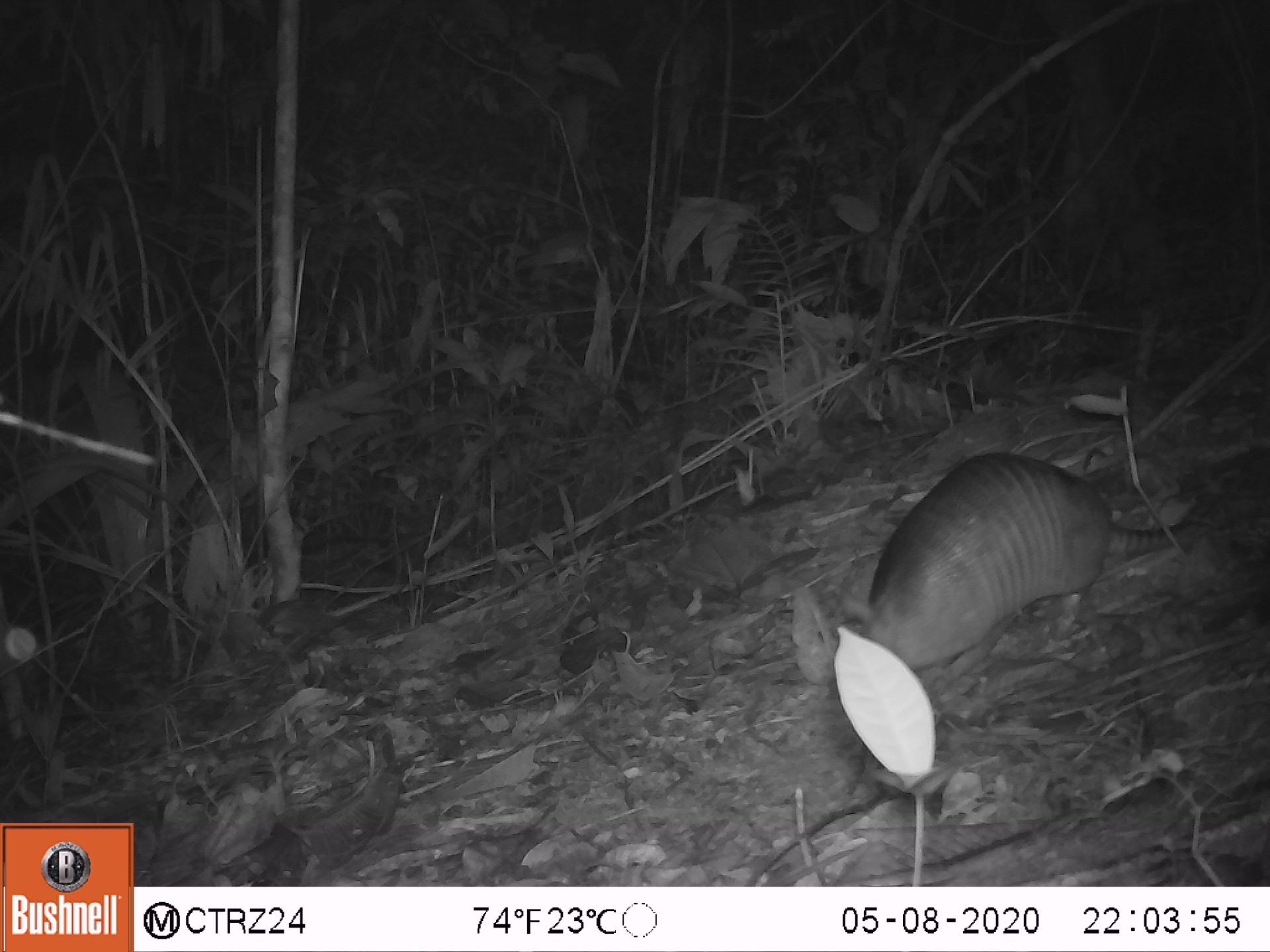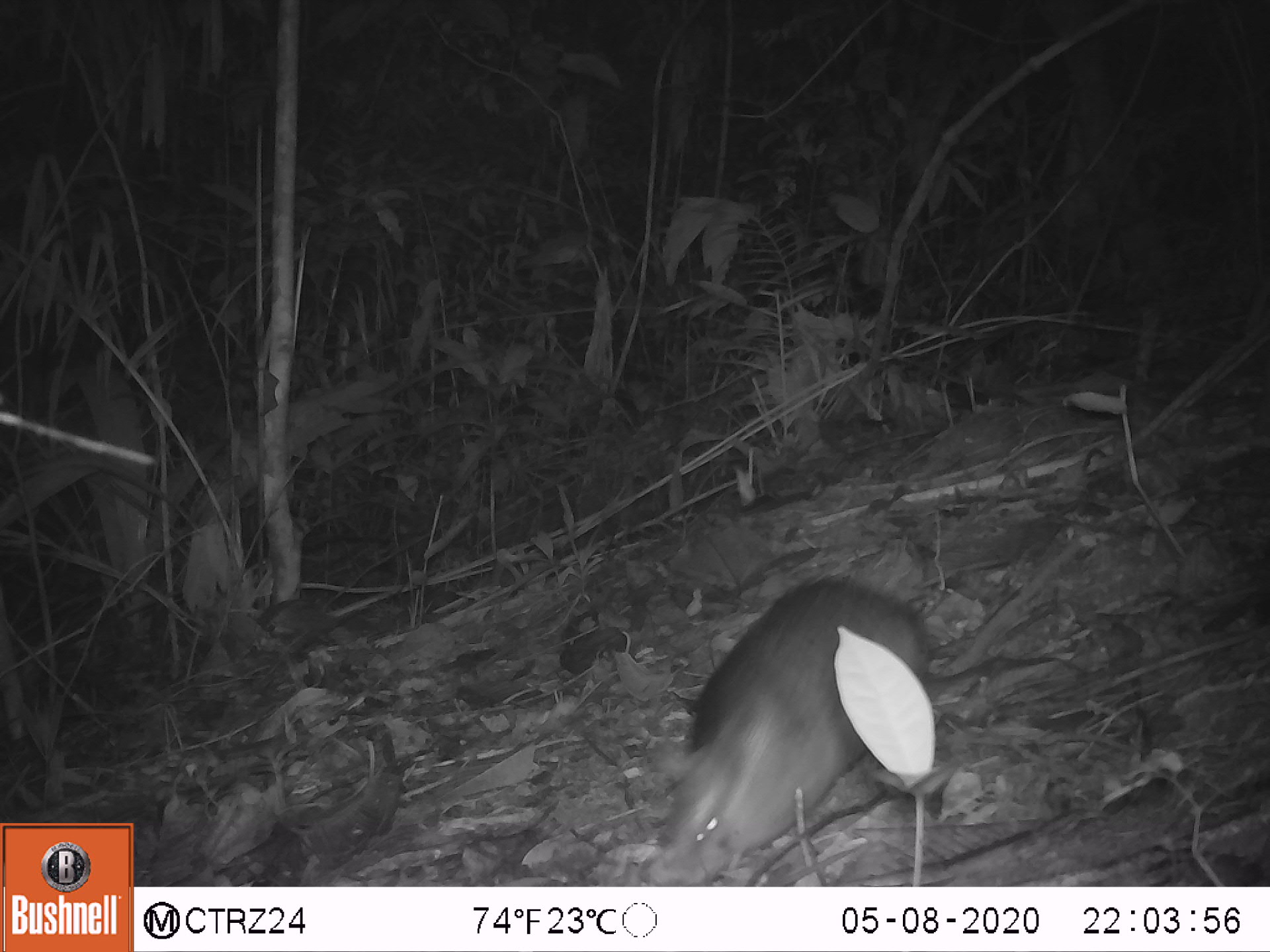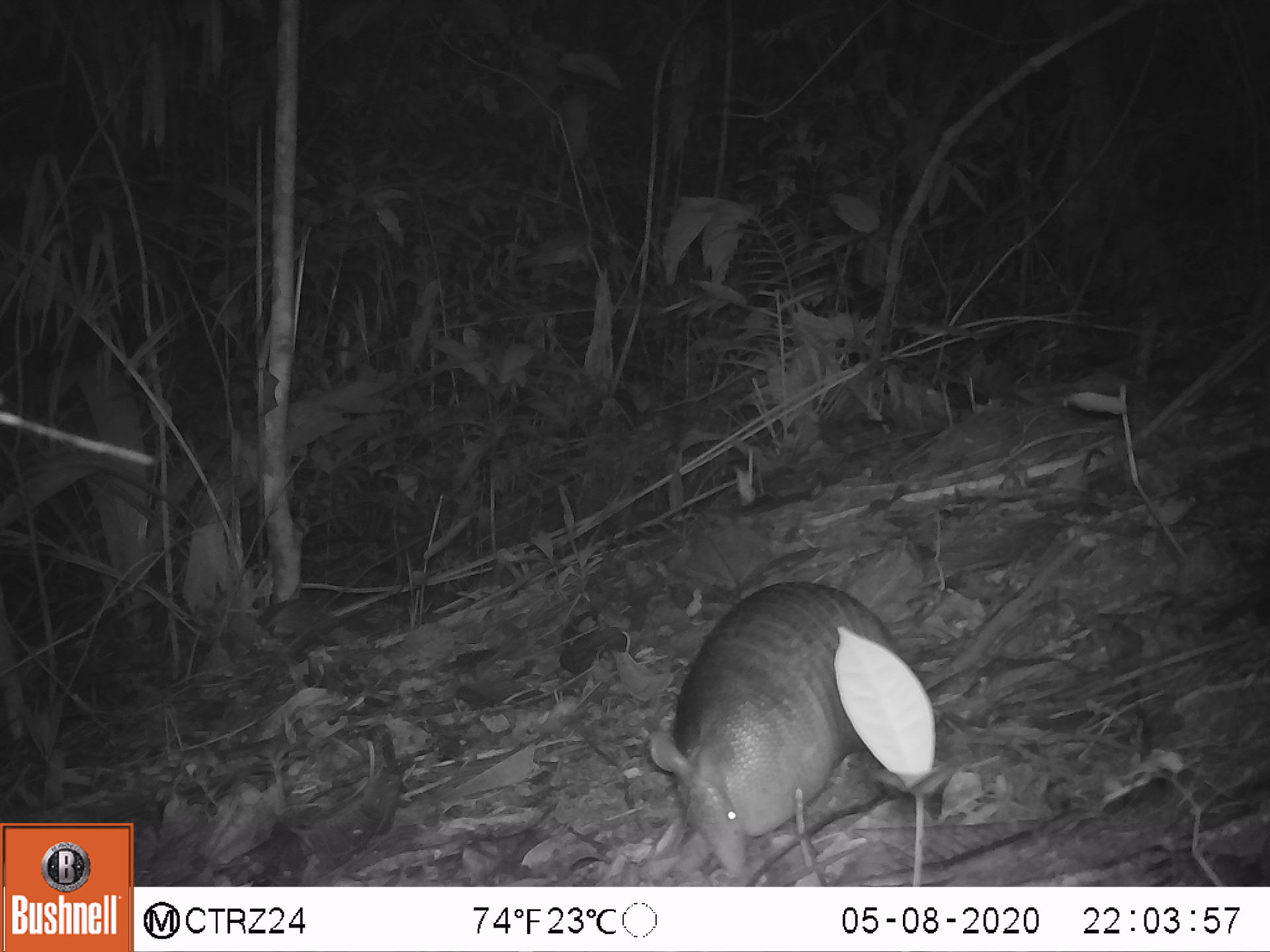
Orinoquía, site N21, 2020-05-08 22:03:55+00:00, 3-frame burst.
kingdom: Animalia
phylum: Chordata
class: Mammalia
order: Cingulata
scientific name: Cingulata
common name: armadillo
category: unknown armadillo